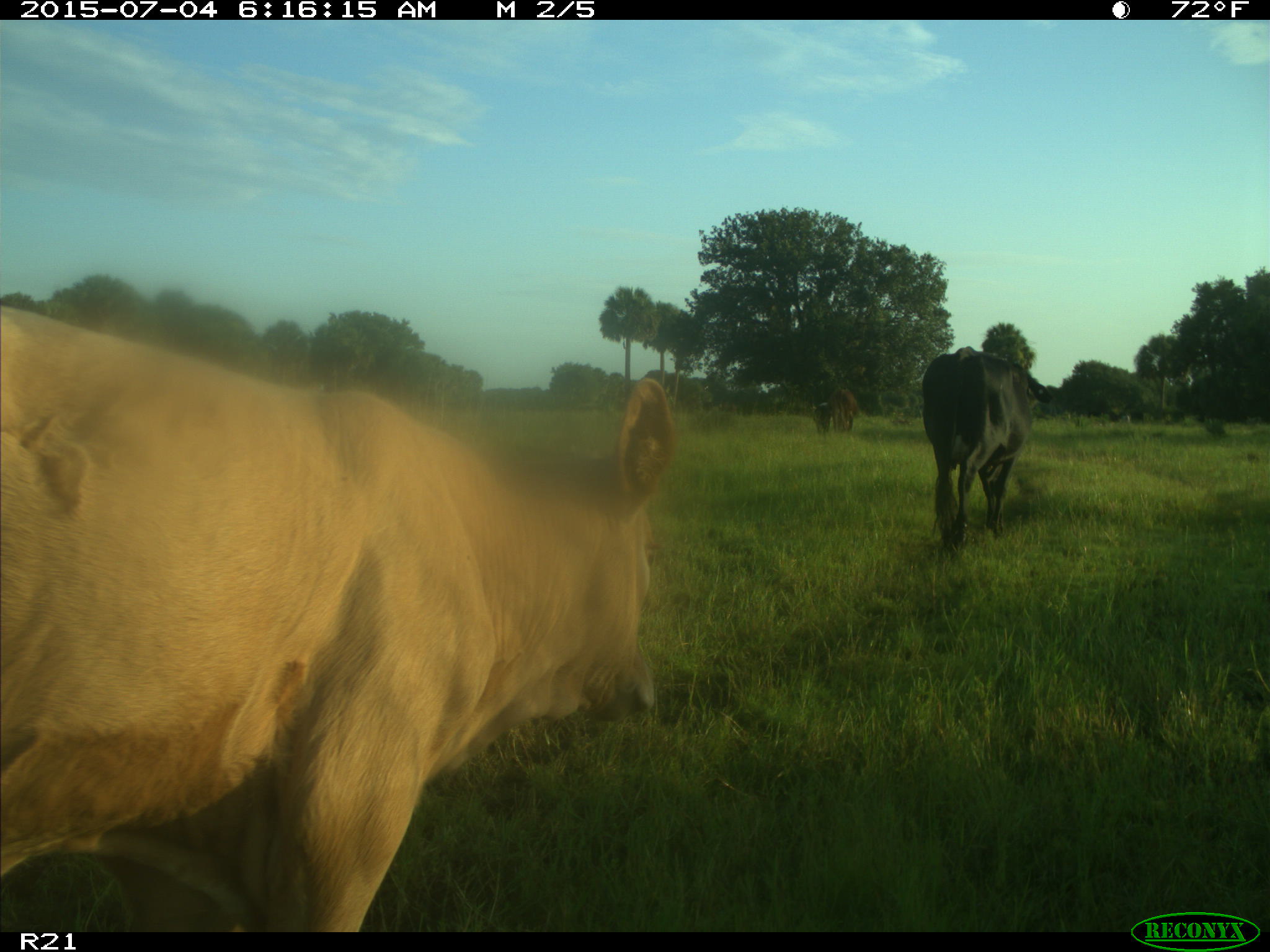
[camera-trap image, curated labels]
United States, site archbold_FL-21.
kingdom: Animalia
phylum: Chordata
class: Mammalia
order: Artiodactyla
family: Bovidae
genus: Bos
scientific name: Bos taurus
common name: domestic cow